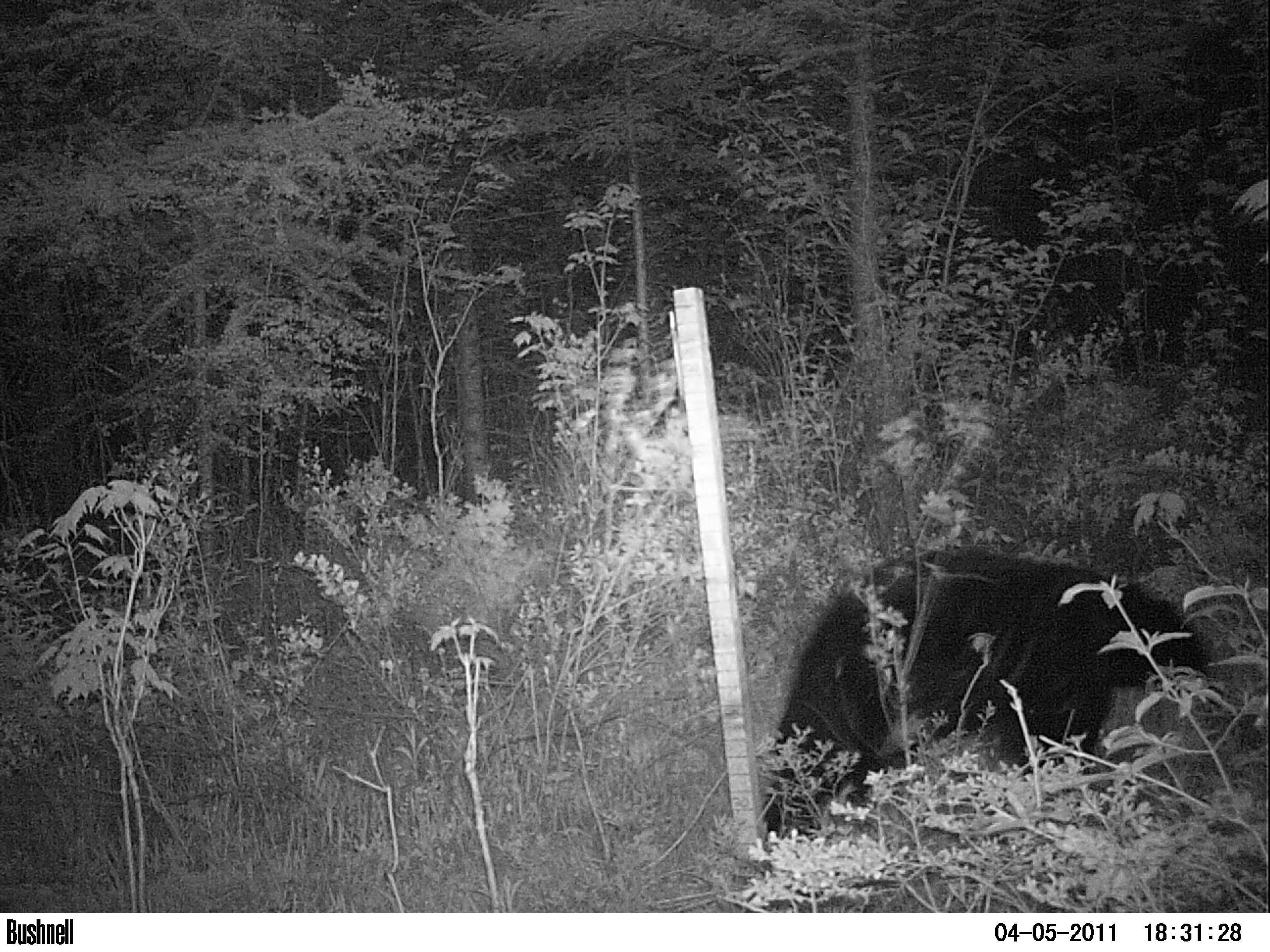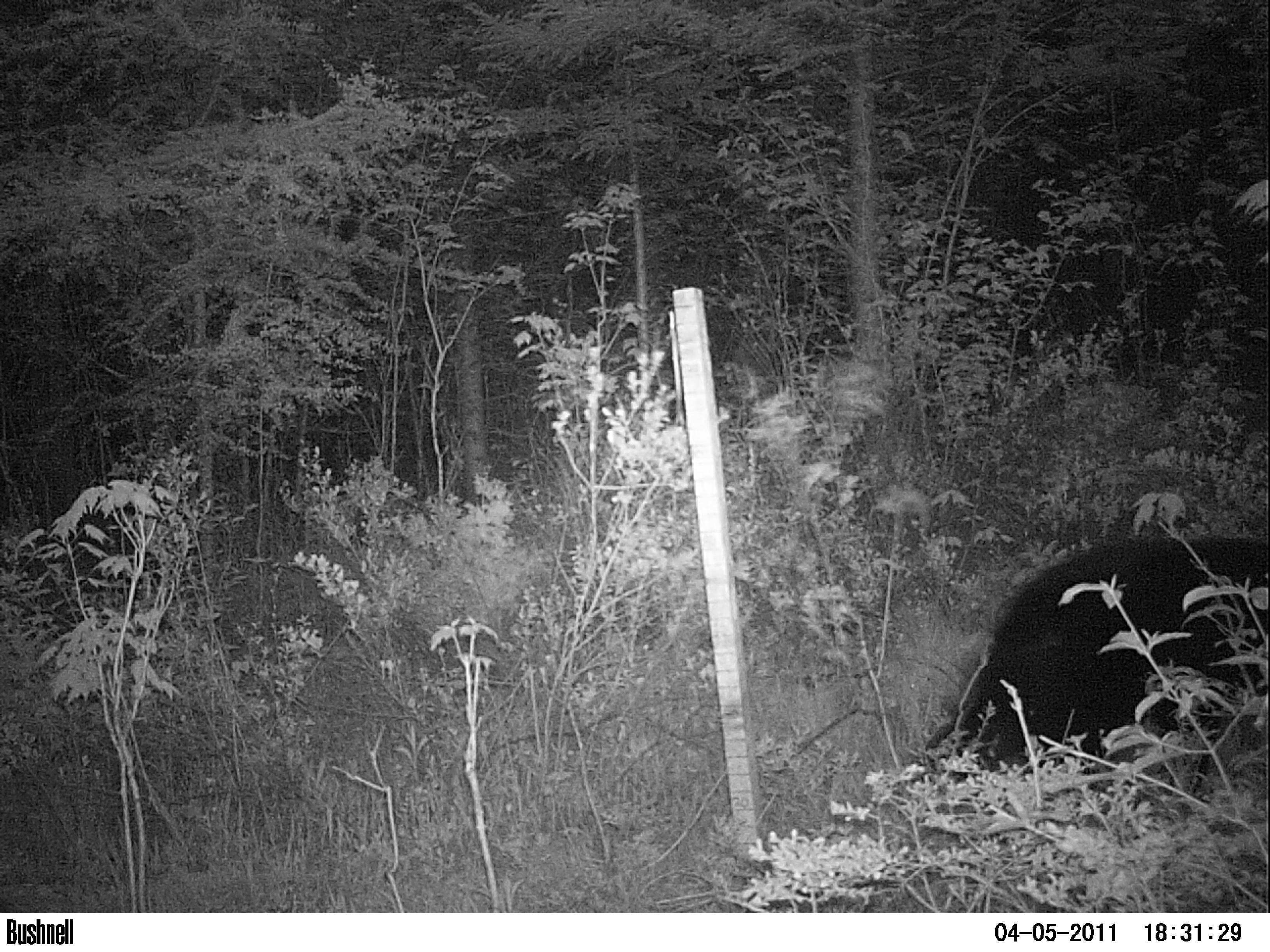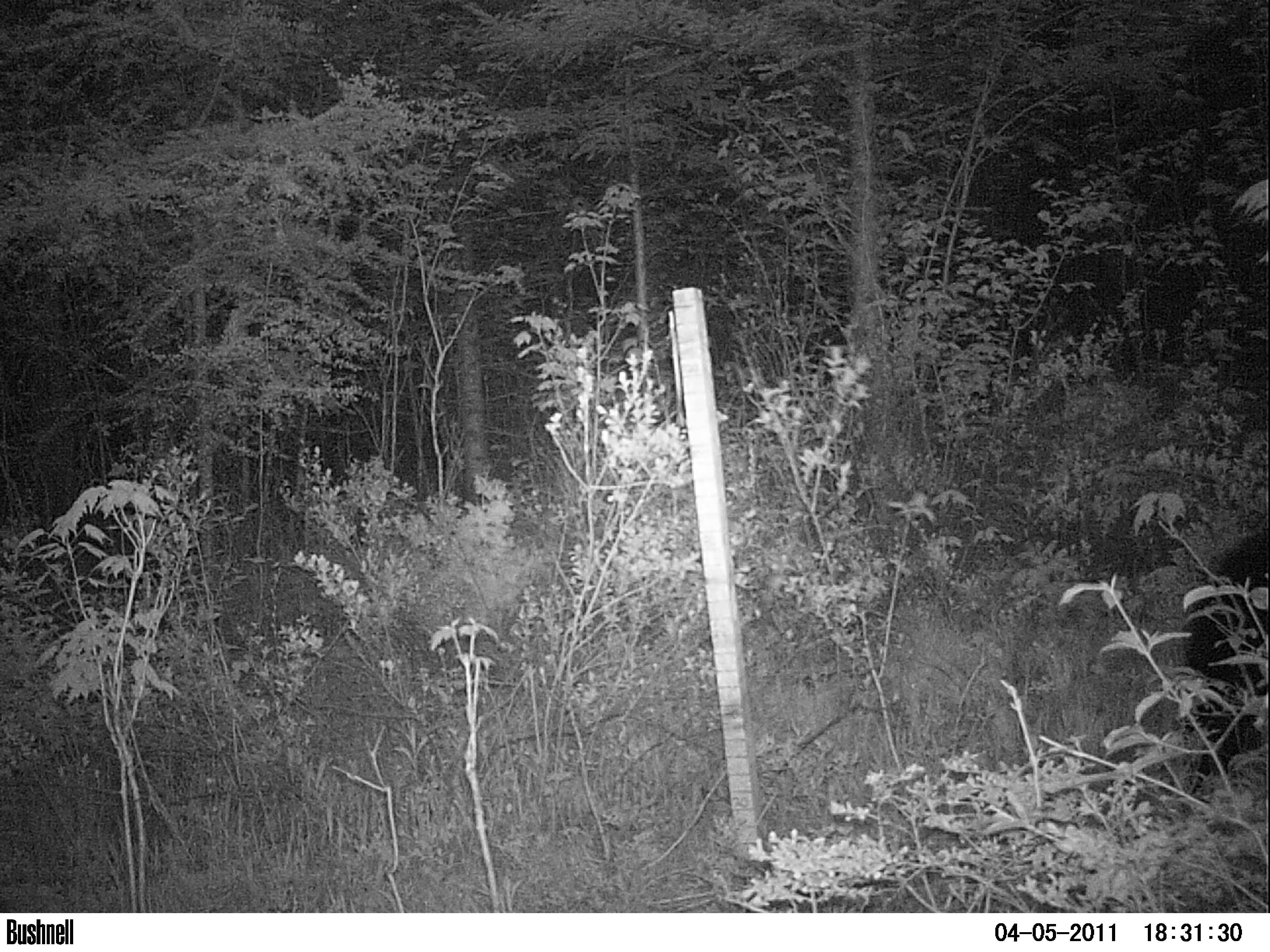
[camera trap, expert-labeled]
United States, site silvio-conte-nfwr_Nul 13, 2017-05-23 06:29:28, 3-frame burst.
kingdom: Animalia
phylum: Chordata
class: Mammalia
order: Carnivora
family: Ursidae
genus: Ursus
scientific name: Ursus americanus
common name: black bear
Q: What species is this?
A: Black bear (Ursus americanus).